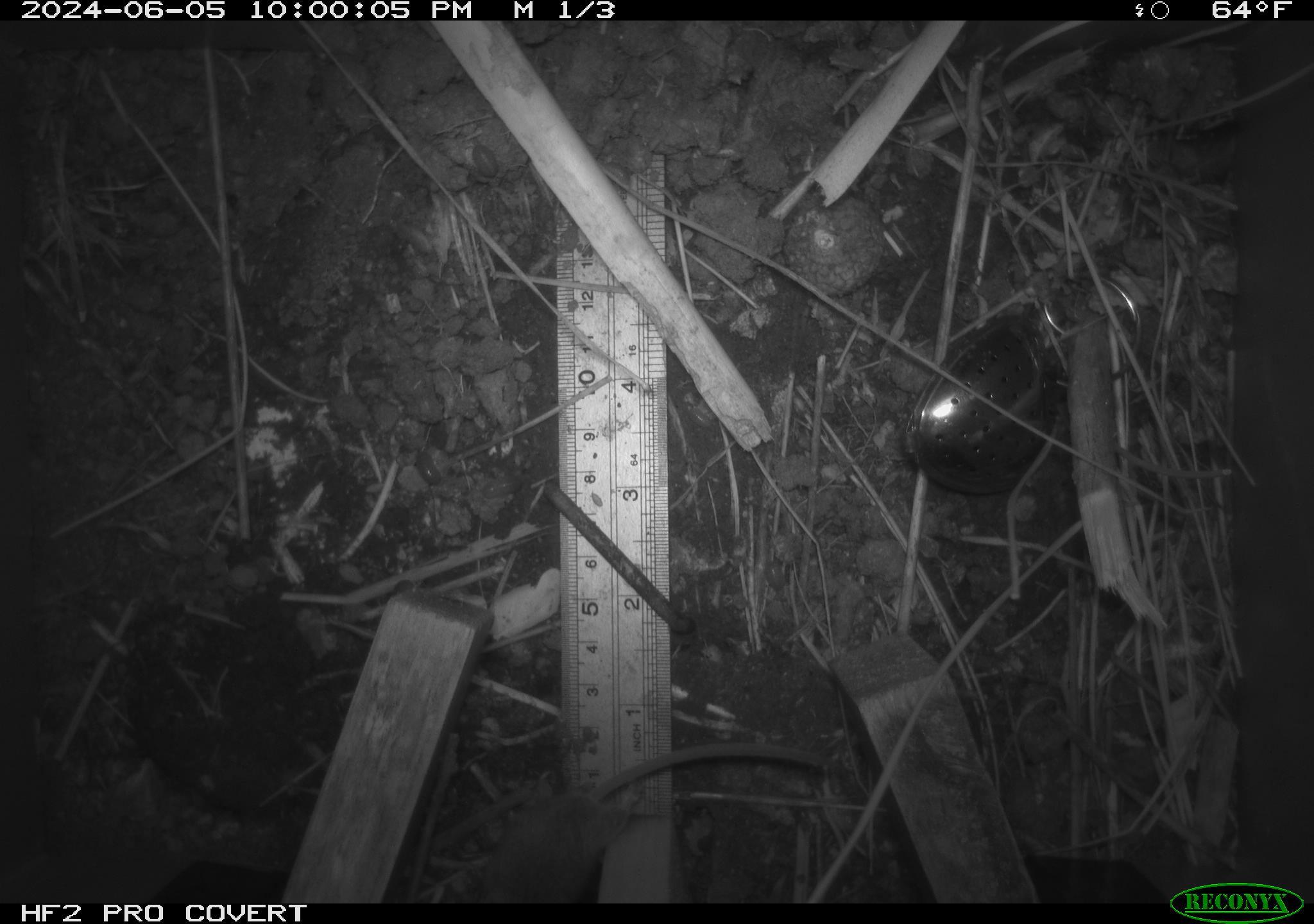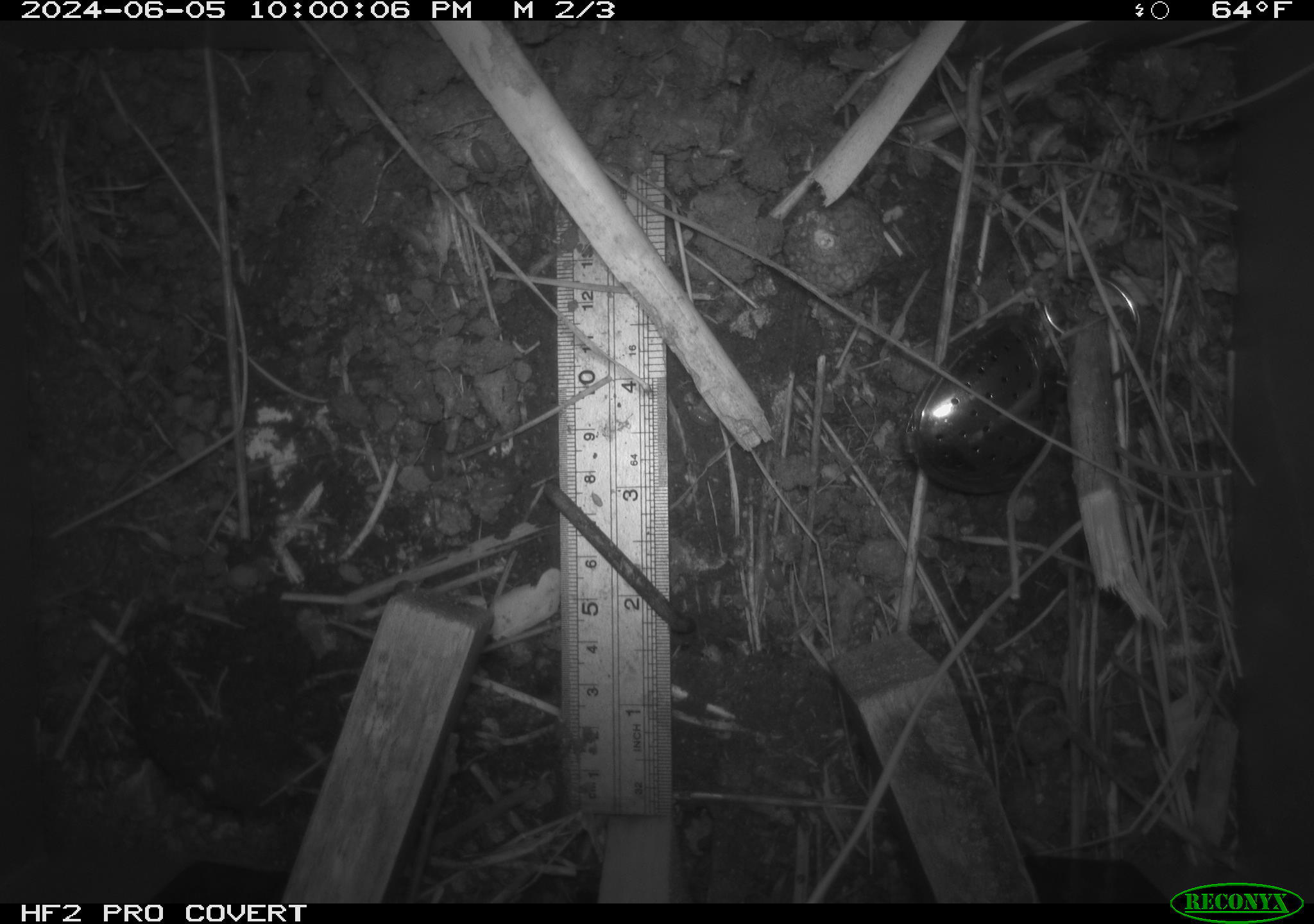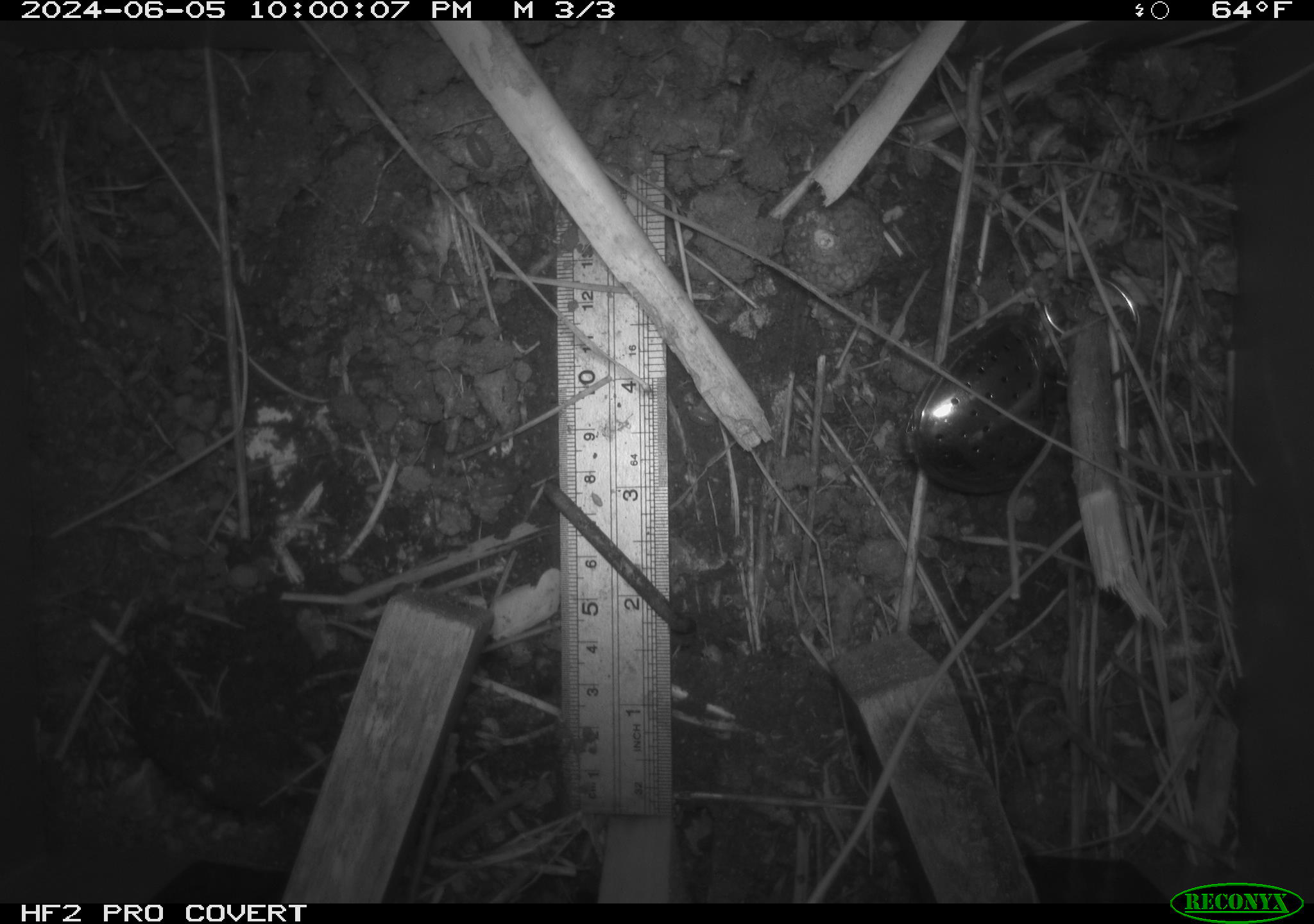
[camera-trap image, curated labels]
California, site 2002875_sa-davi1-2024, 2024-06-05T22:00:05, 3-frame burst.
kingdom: Animalia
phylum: Chordata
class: Mammalia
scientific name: Mammalia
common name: small mammal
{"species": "small mammal (Mammalia)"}